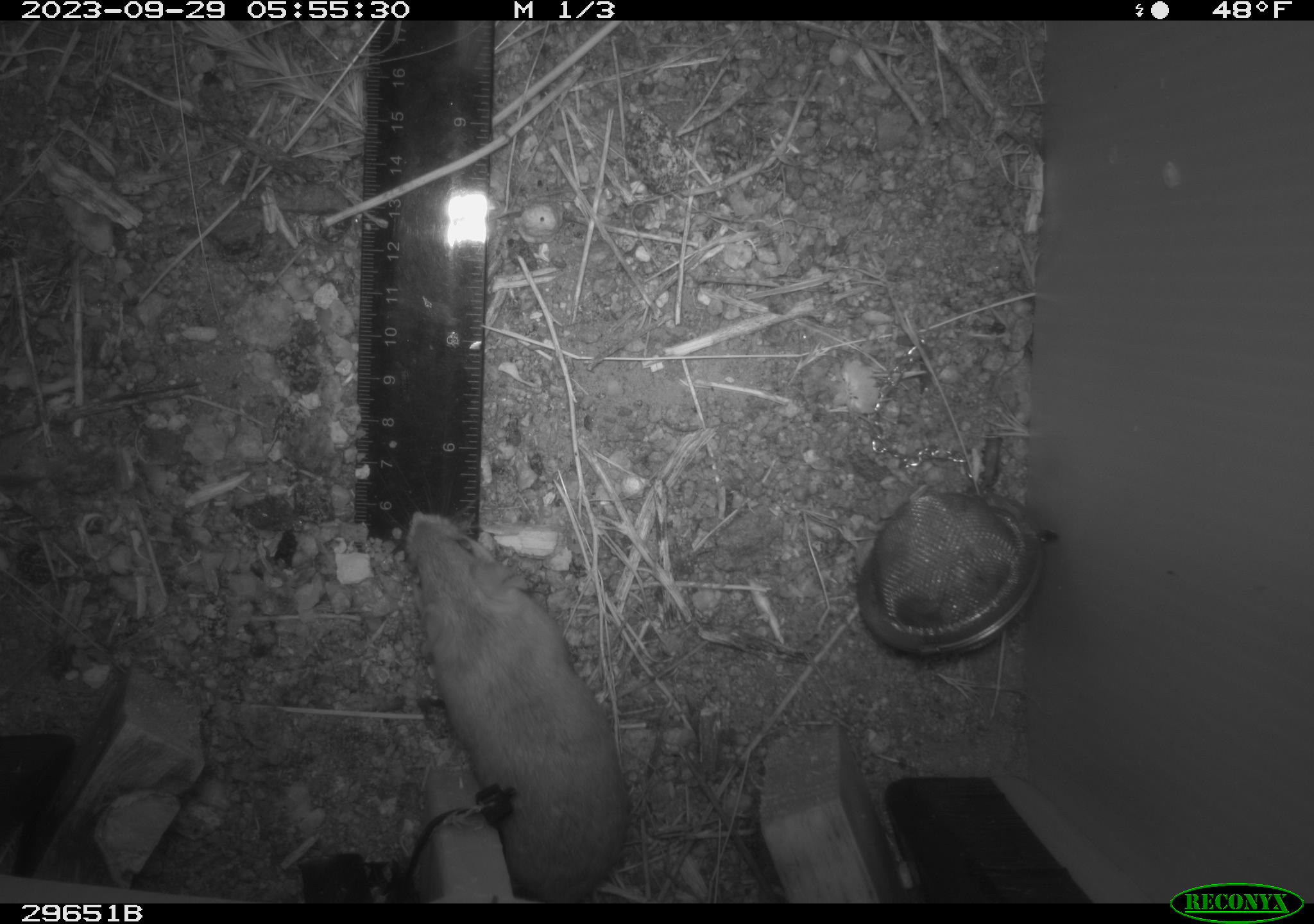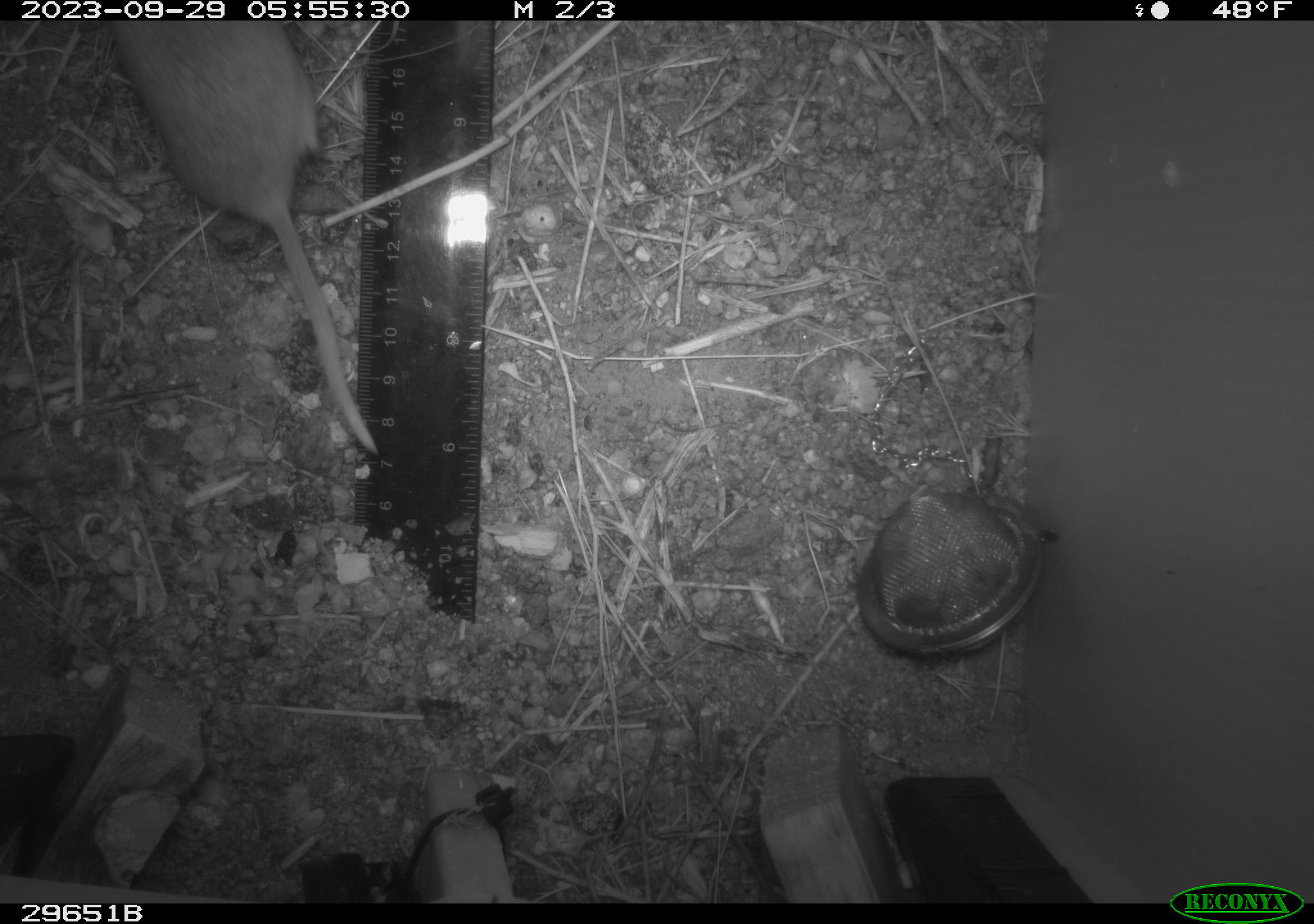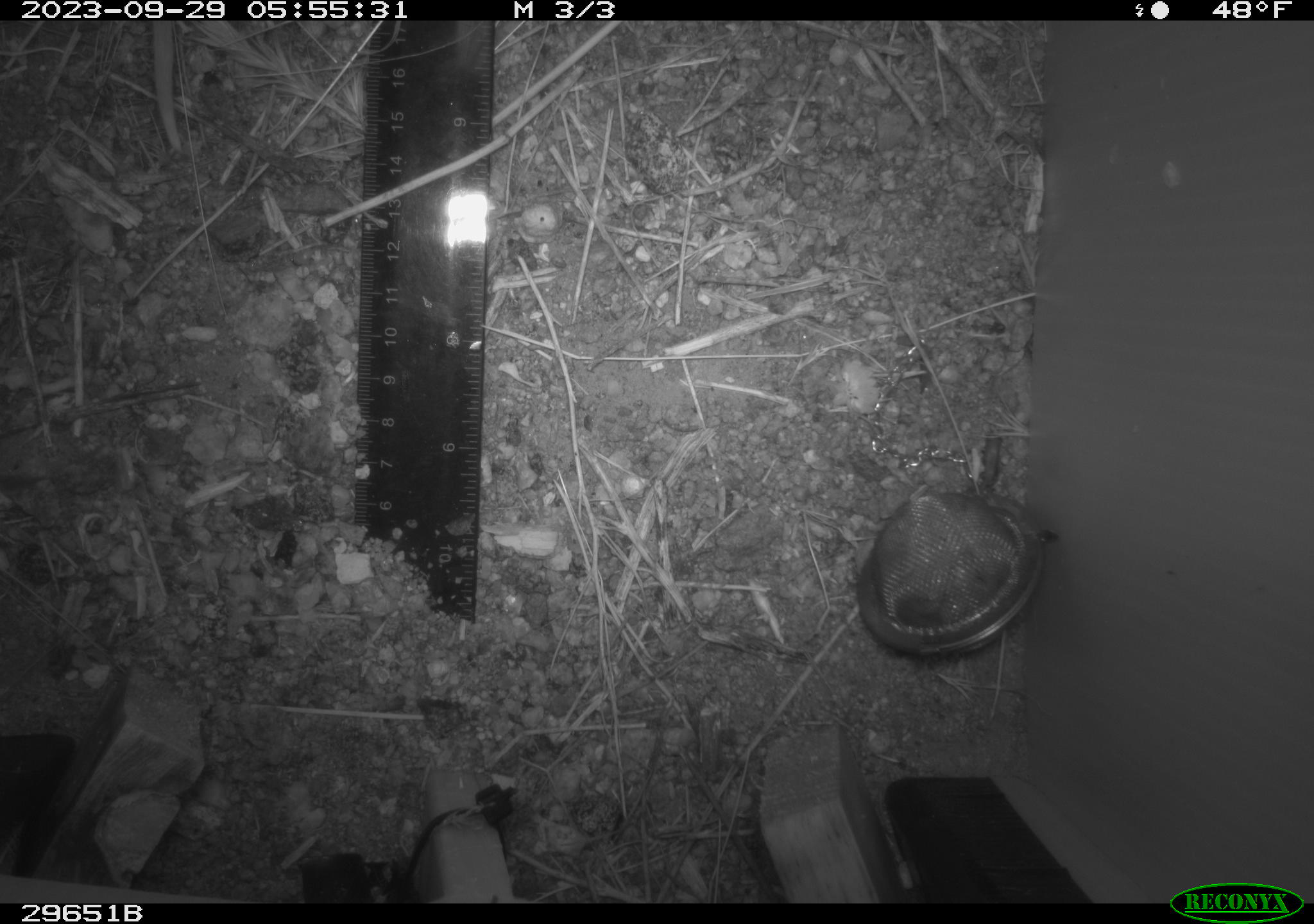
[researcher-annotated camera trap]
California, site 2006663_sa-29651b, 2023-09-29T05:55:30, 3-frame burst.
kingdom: Animalia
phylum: Chordata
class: Mammalia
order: Rodentia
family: Cricetidae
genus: Peromyscus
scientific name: Peromyscus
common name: deer mice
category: peromyscus species